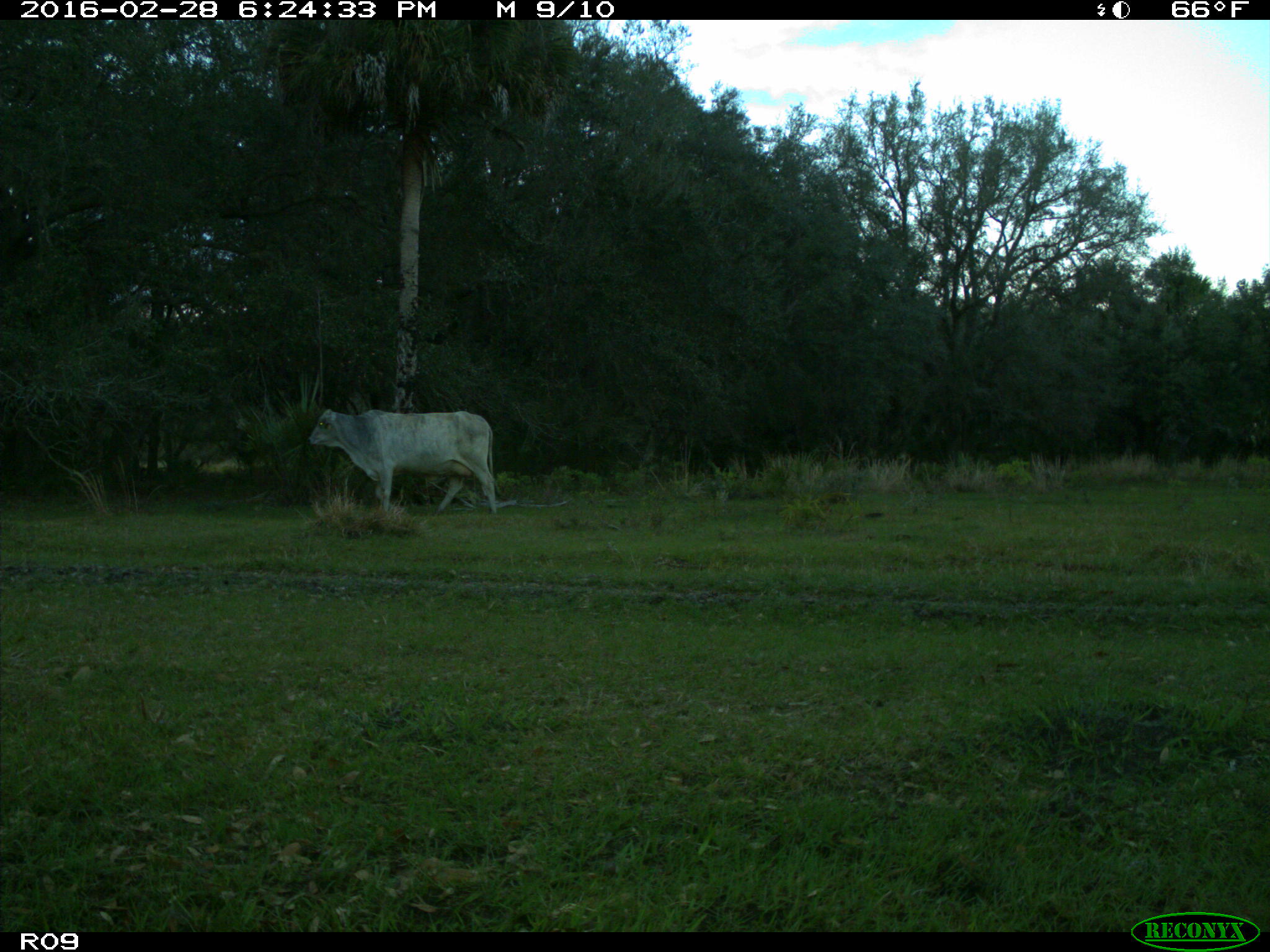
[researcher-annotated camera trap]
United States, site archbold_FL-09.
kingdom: Animalia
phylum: Chordata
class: Mammalia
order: Artiodactyla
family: Bovidae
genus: Bos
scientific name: Bos taurus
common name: domestic cow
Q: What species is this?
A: Bos taurus (domestic cow).